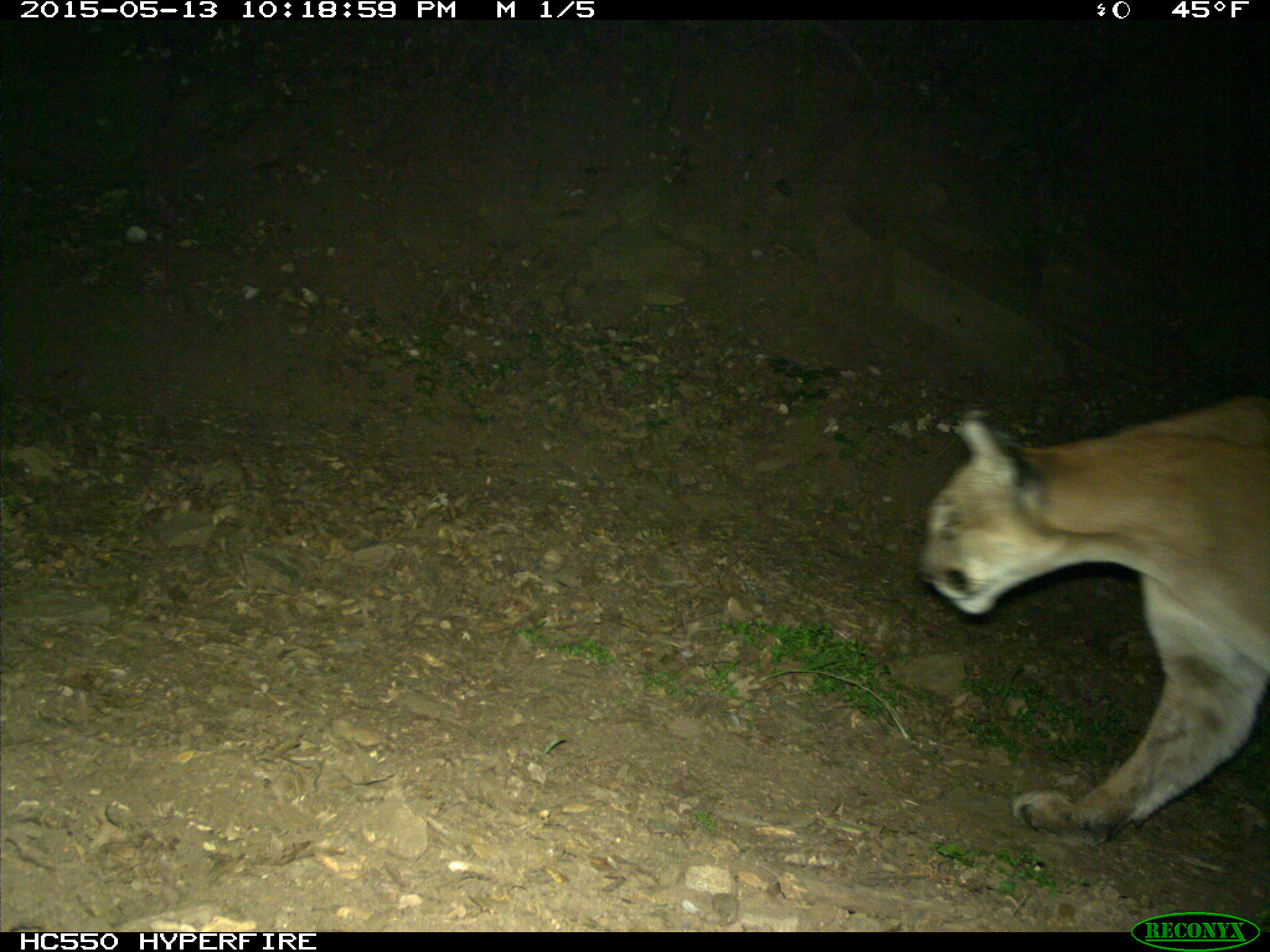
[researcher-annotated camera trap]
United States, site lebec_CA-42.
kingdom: Animalia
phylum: Chordata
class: Mammalia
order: Carnivora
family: Felidae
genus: Puma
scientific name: Puma concolor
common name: mountain lion